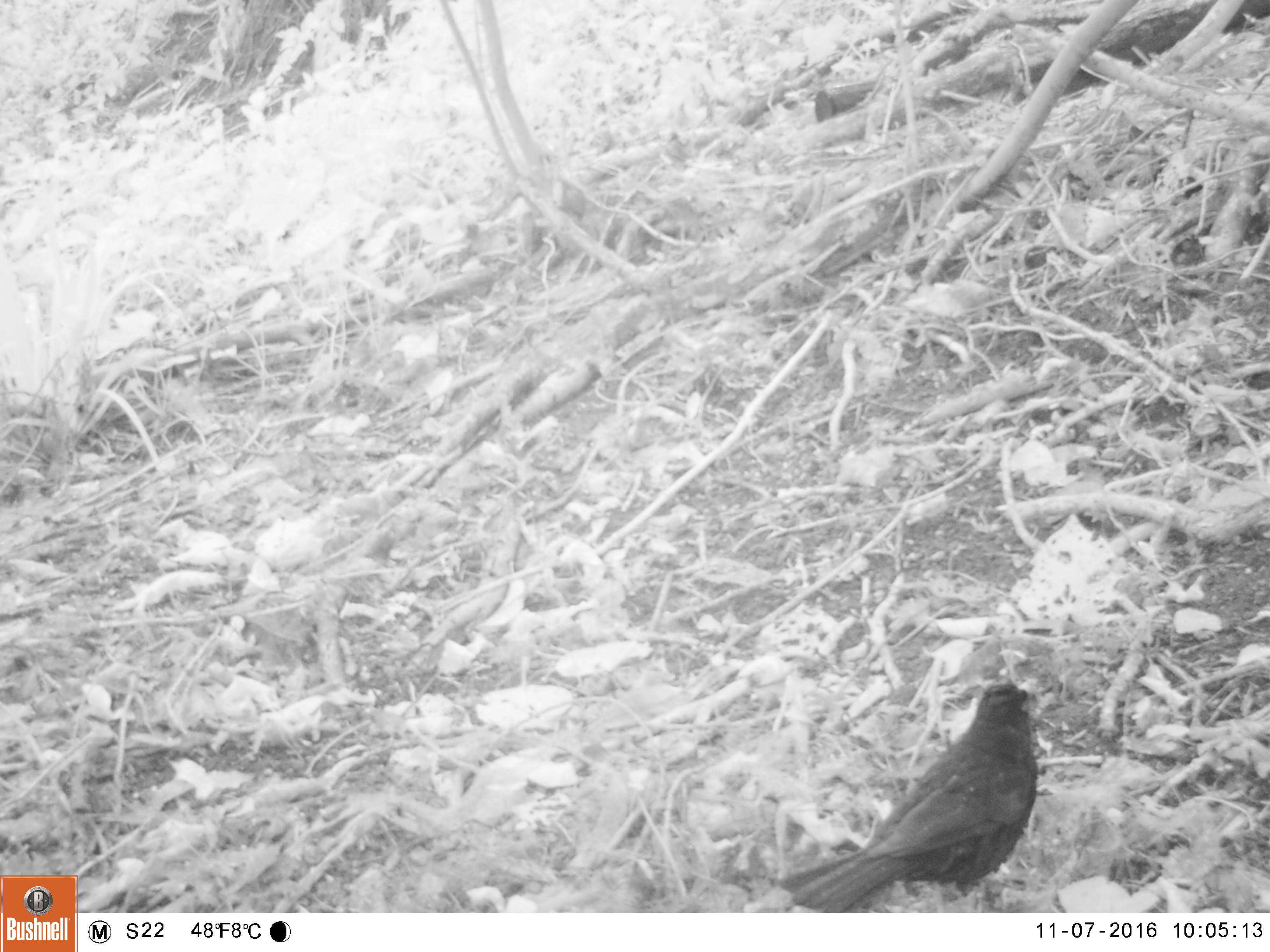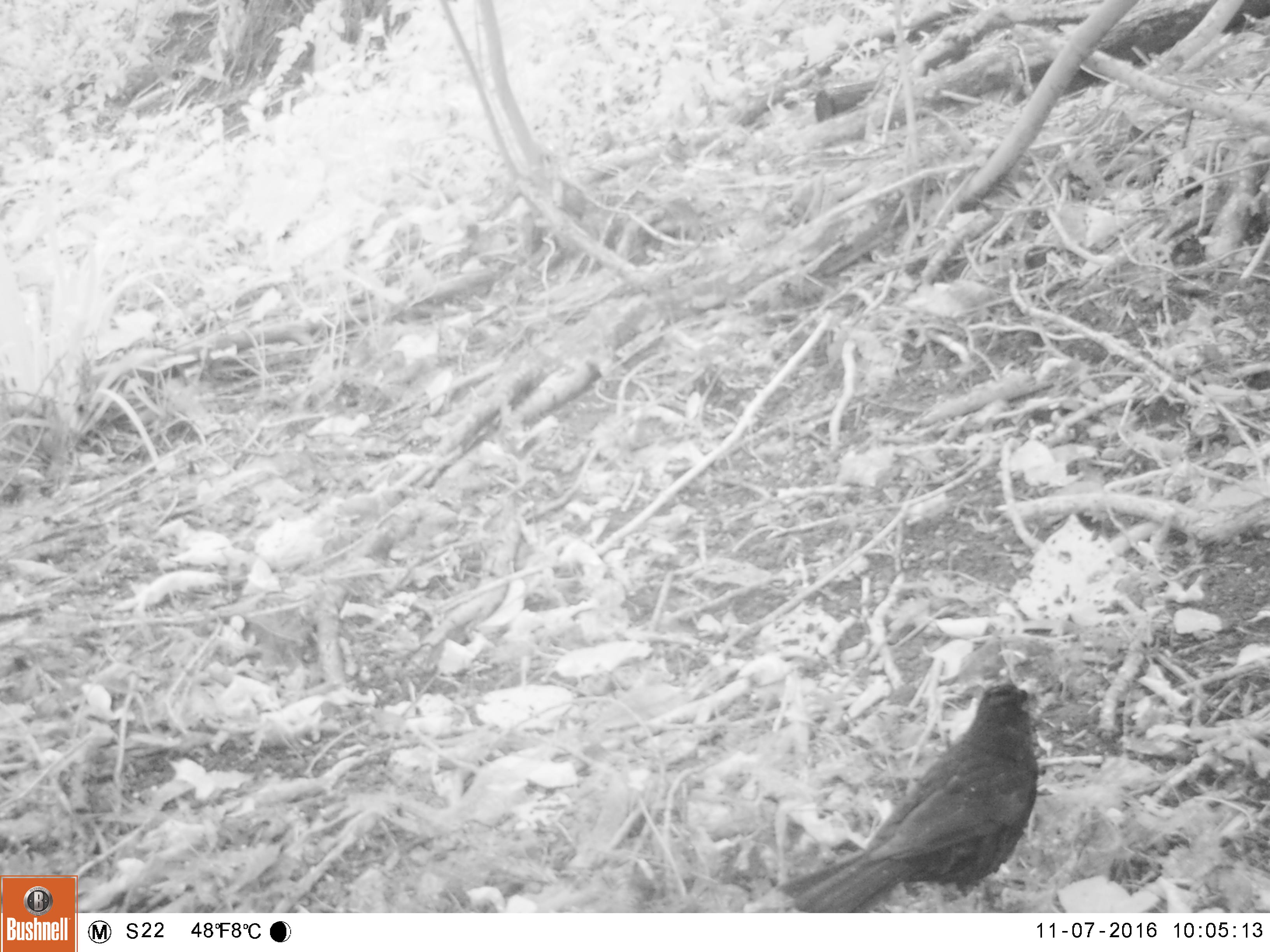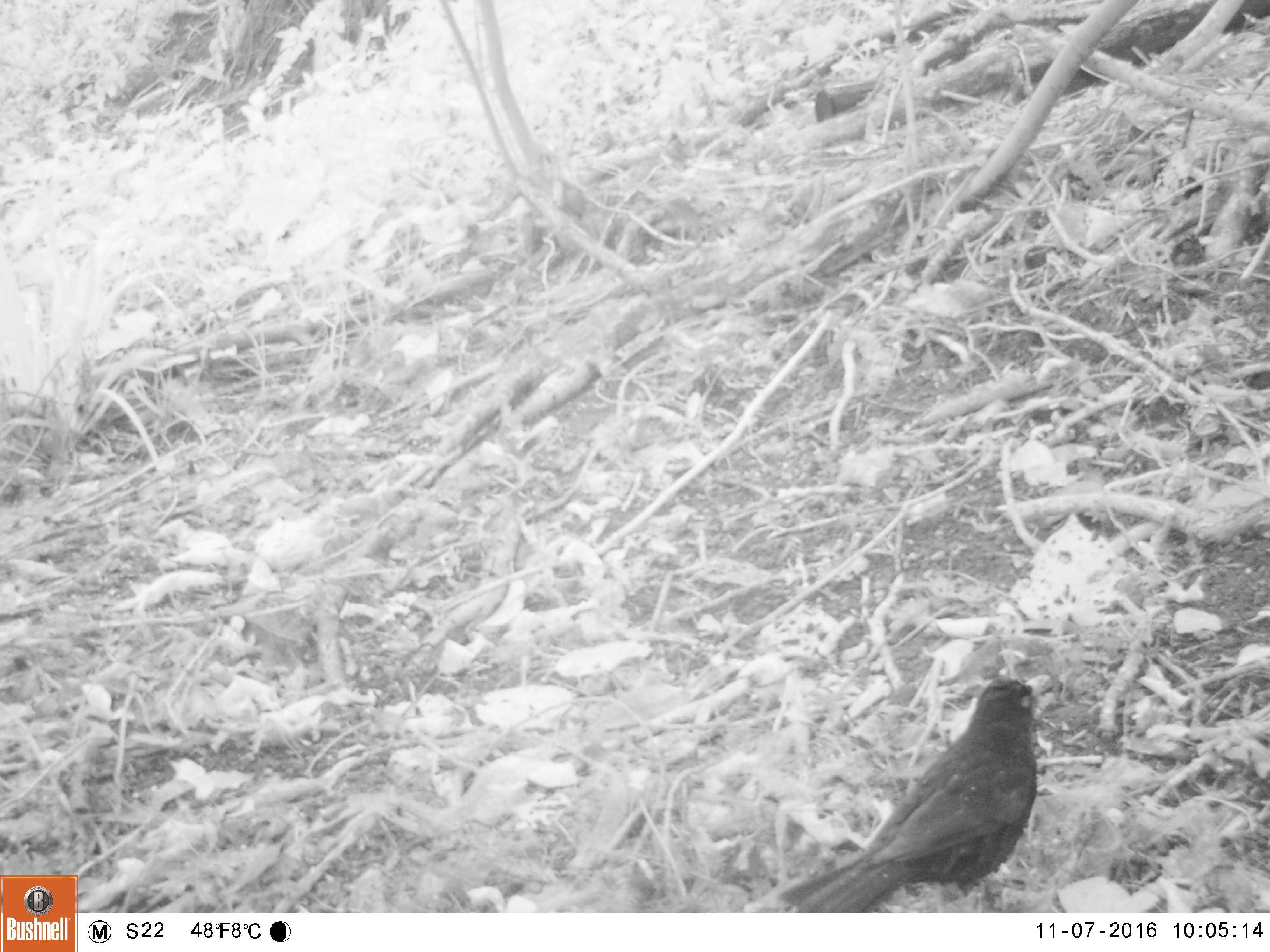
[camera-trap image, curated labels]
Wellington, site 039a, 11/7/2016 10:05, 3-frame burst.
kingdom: Animalia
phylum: Chordata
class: Aves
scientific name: Aves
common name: bird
Bird (Aves).